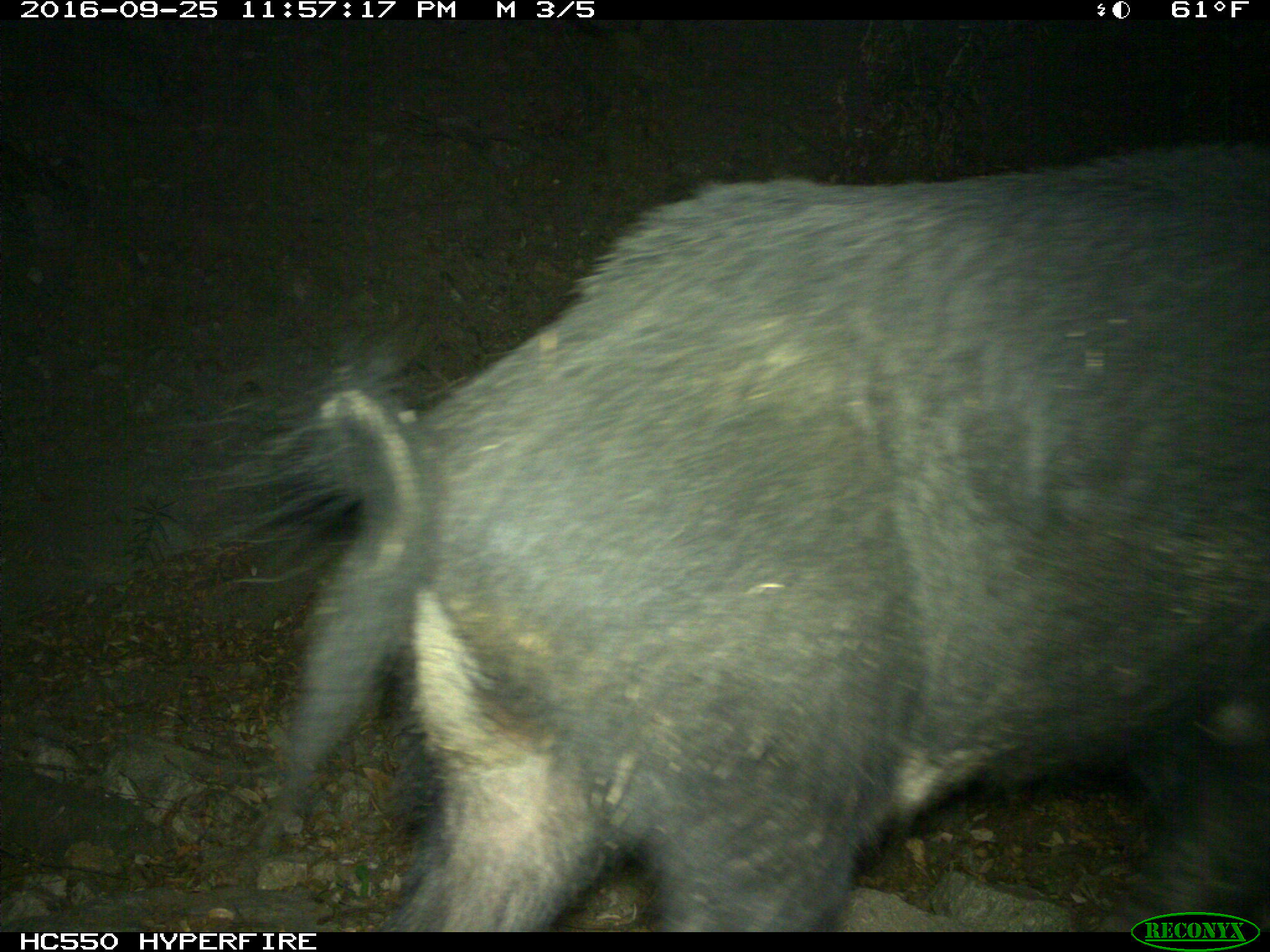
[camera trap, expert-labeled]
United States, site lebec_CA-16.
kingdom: Animalia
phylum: Chordata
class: Mammalia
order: Artiodactyla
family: Suidae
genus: Sus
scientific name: Sus scrofa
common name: wild boar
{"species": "Sus scrofa (wild boar)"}